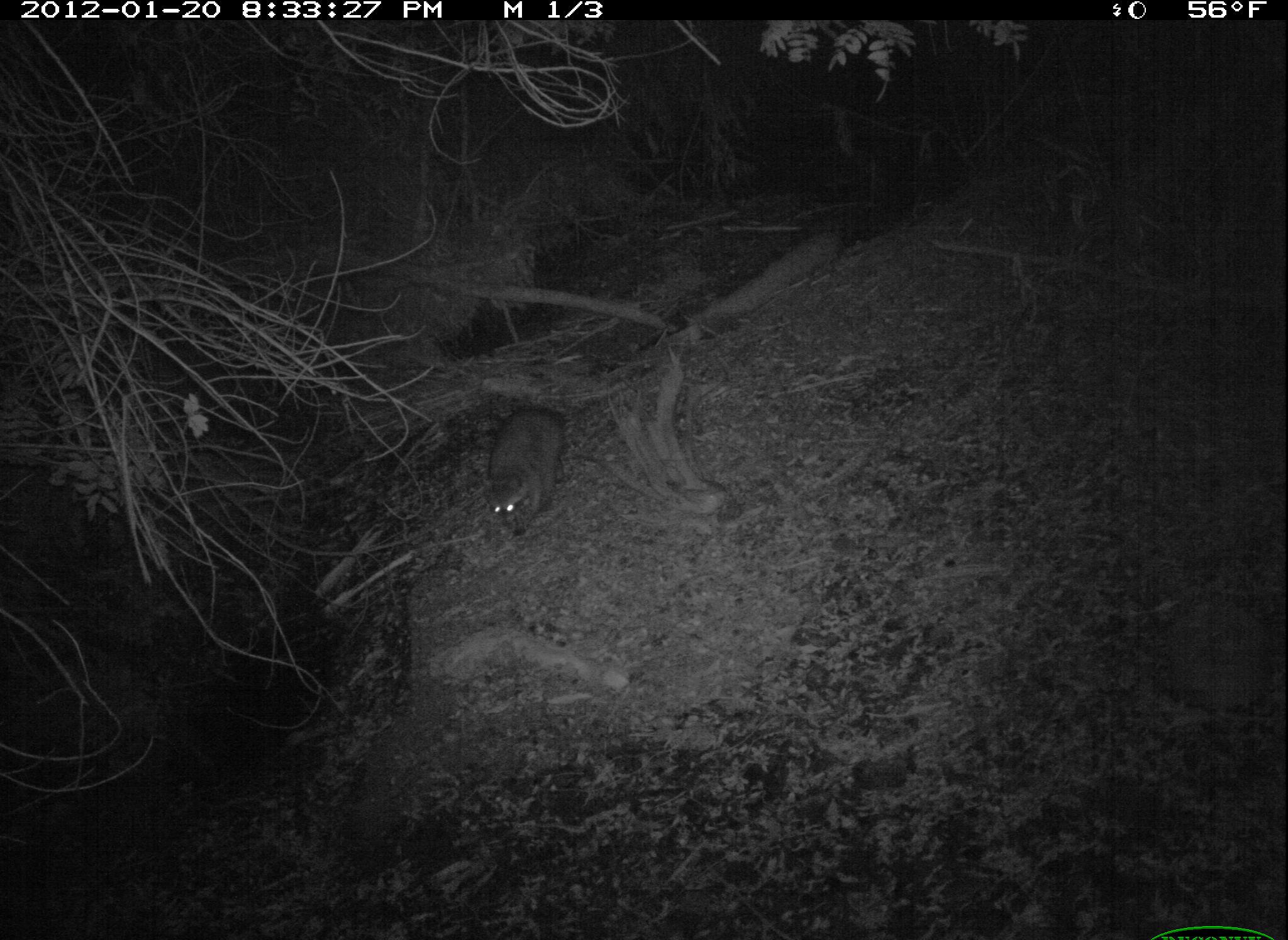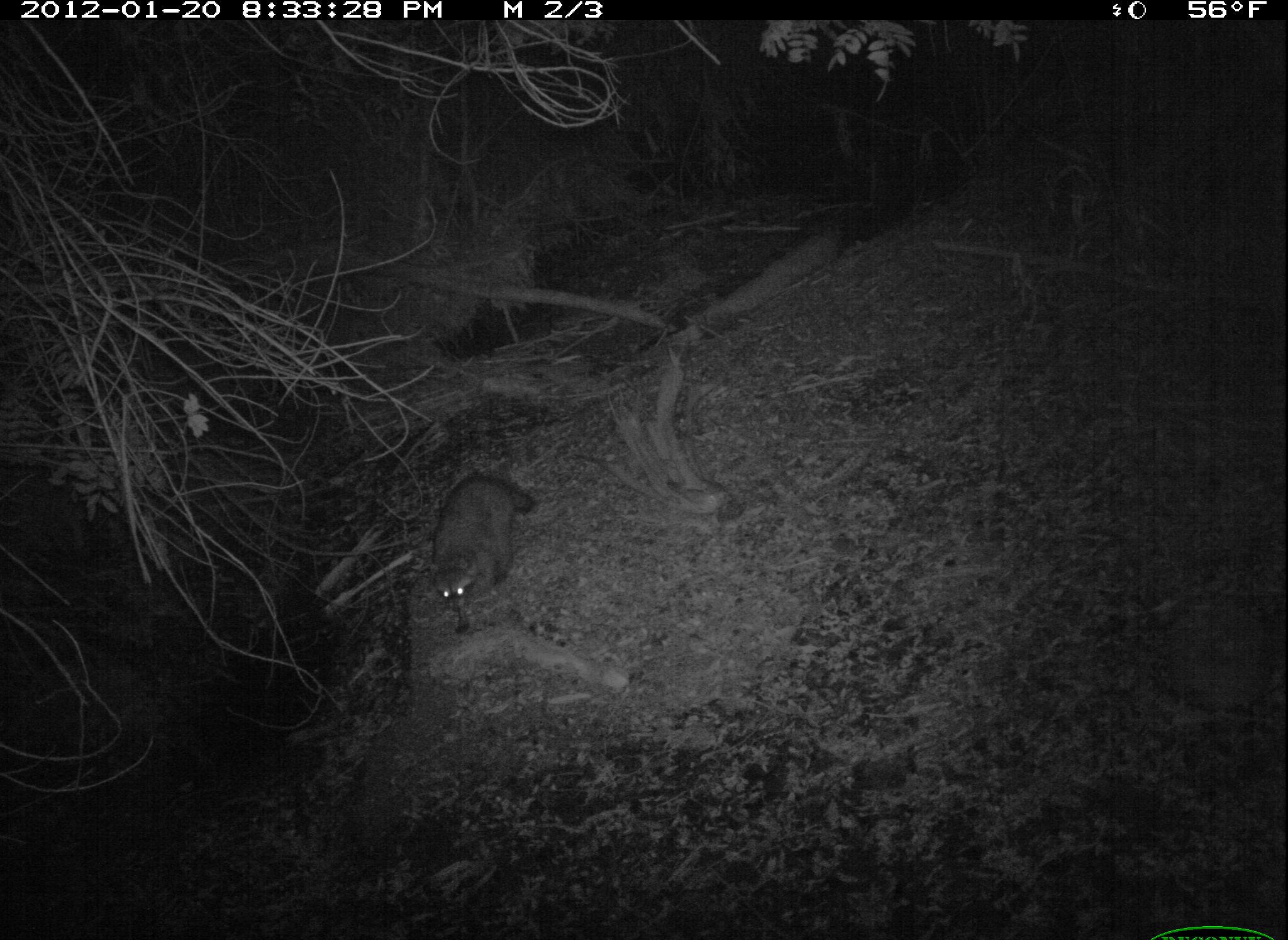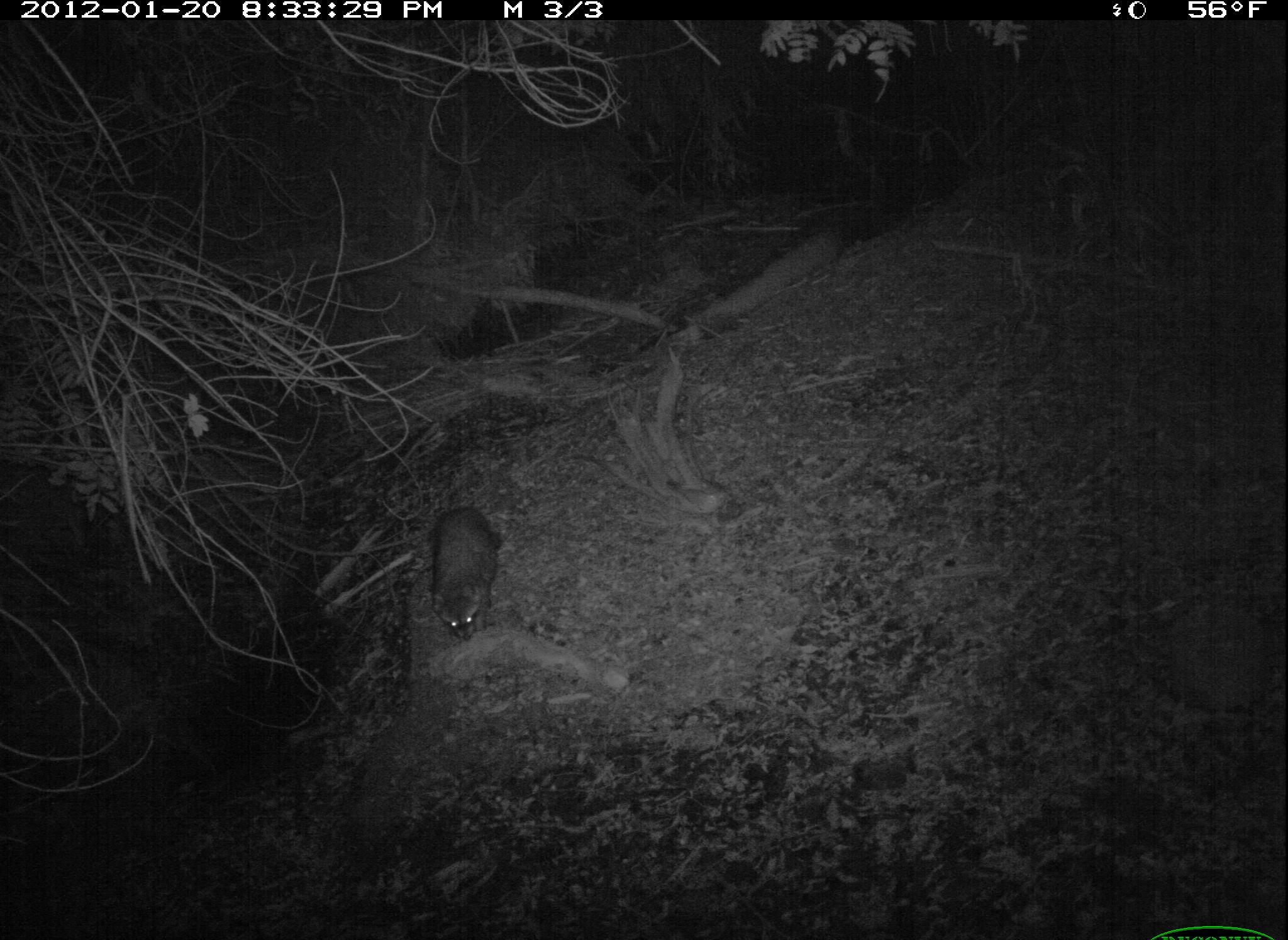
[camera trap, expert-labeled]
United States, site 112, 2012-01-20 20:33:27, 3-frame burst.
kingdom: Animalia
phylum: Chordata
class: Mammalia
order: Carnivora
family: Procyonidae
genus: Procyon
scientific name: Procyon lotor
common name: raccoon